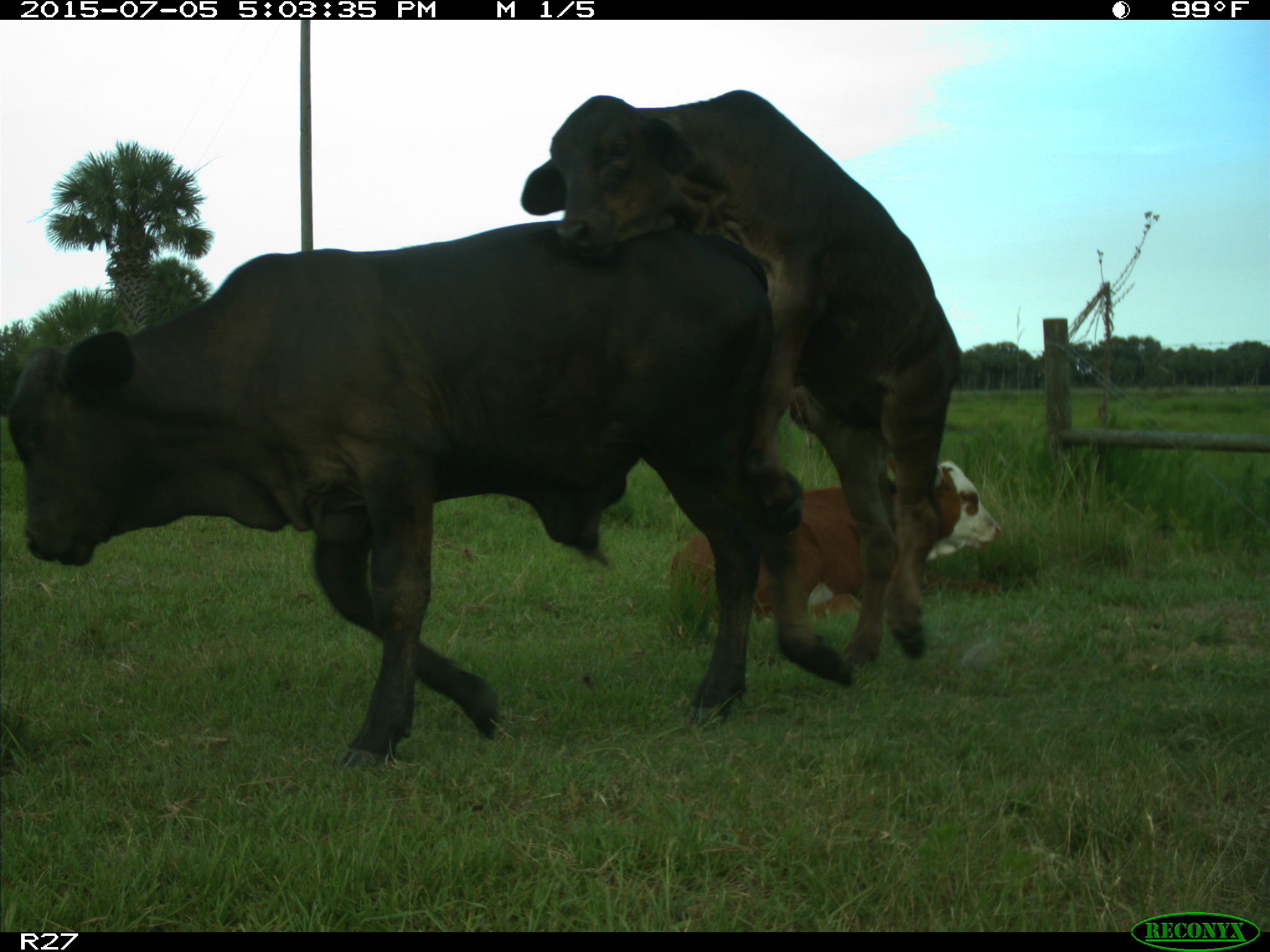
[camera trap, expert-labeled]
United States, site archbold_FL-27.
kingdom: Animalia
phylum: Chordata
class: Mammalia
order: Artiodactyla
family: Bovidae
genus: Bos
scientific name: Bos taurus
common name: domestic cow